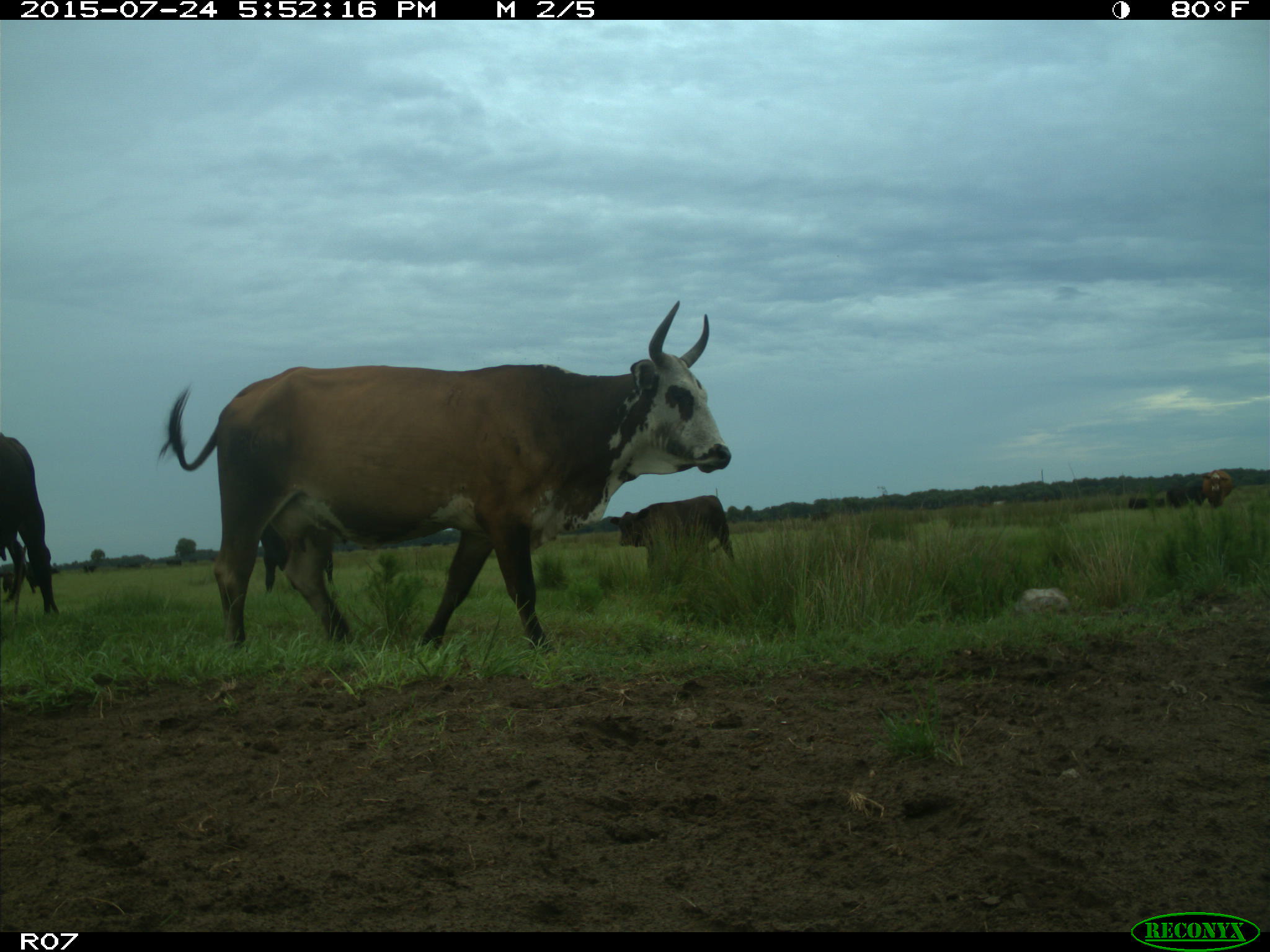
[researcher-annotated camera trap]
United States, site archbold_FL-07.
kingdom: Animalia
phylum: Chordata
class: Mammalia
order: Artiodactyla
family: Bovidae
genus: Bos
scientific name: Bos taurus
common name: domestic cow